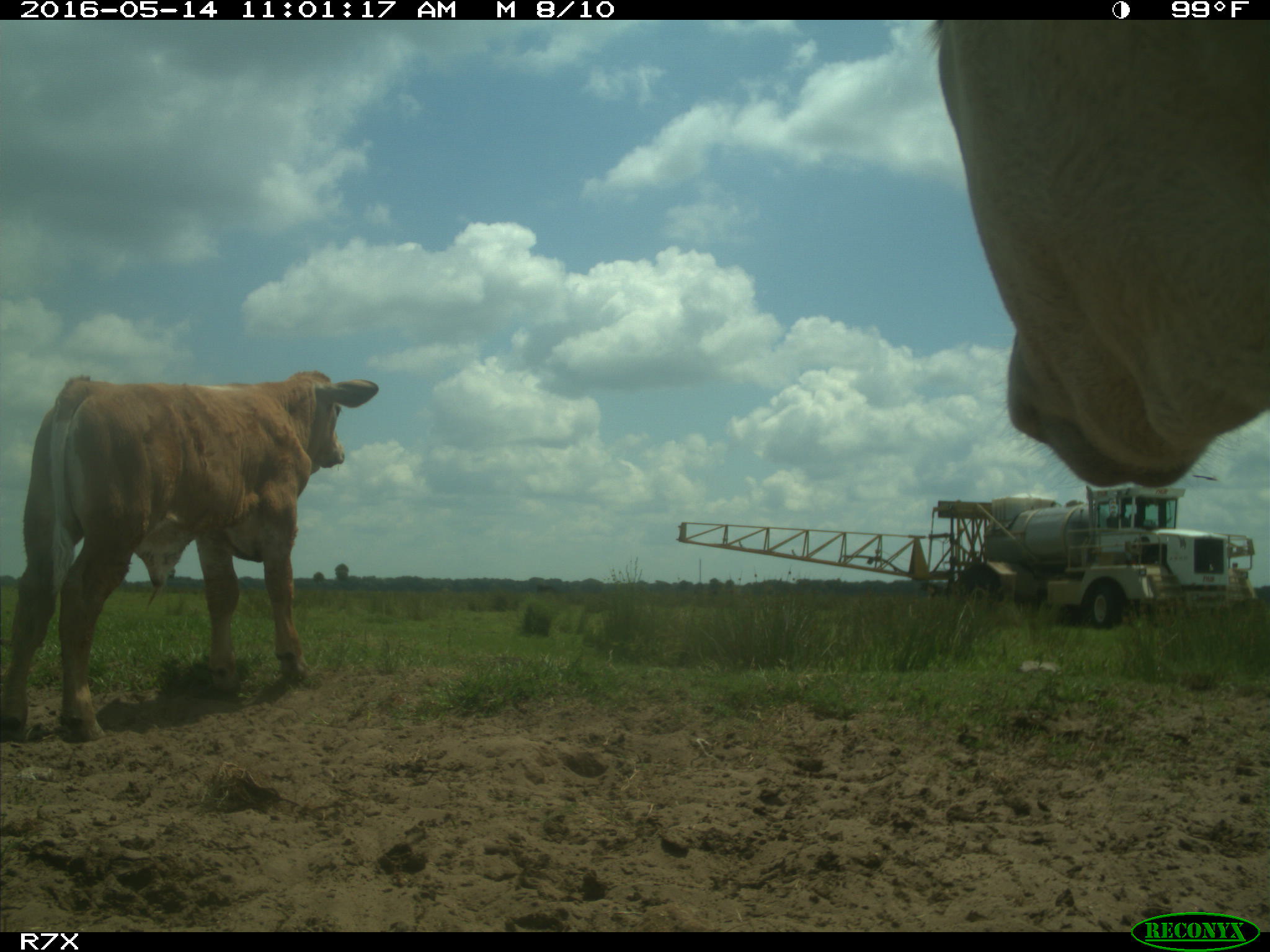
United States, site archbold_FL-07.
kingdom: Animalia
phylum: Chordata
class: Mammalia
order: Artiodactyla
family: Bovidae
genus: Bos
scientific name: Bos taurus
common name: domestic cow